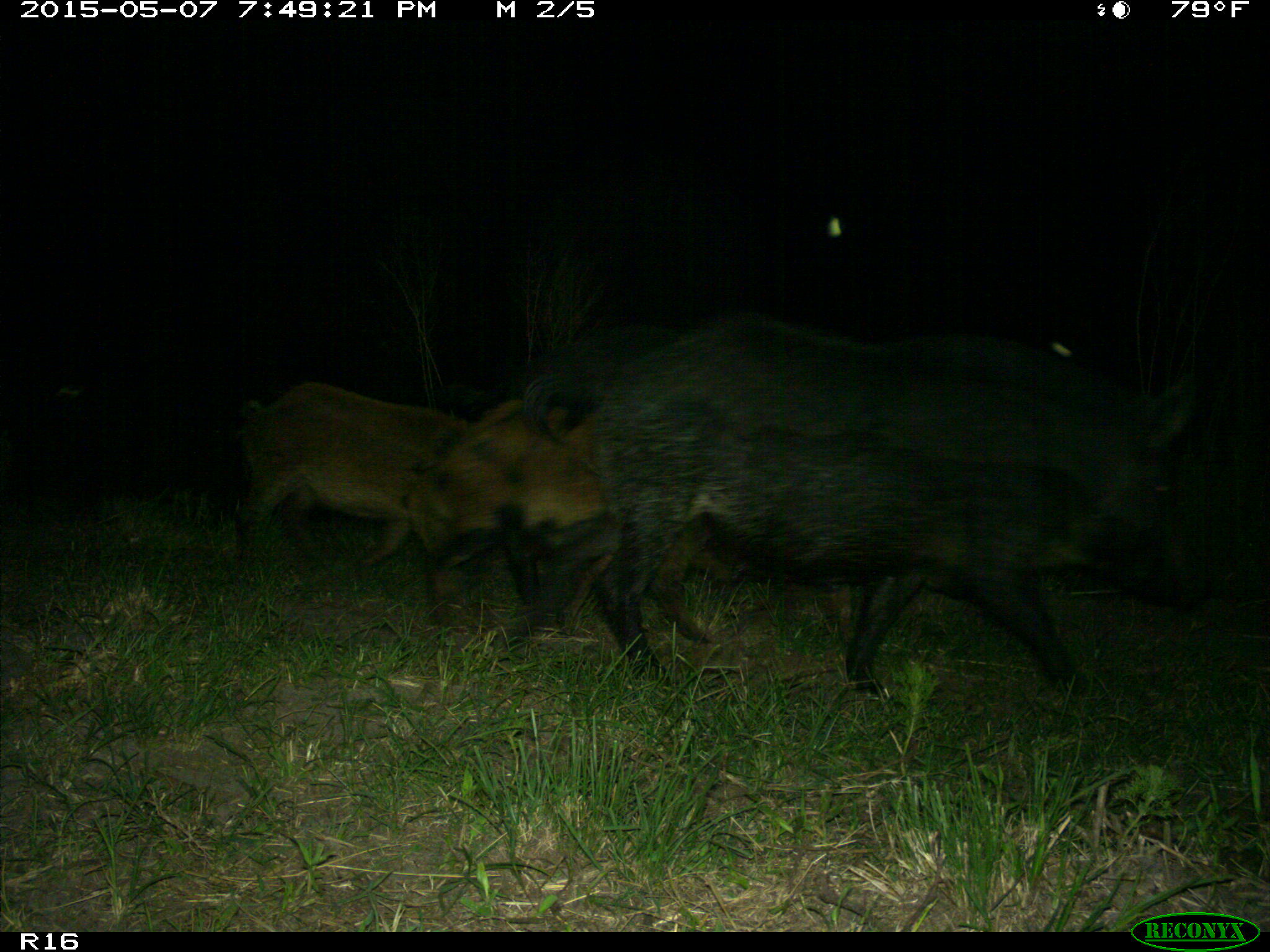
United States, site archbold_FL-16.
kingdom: Animalia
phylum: Chordata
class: Mammalia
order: Artiodactyla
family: Suidae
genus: Sus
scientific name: Sus scrofa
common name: wild boar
Sus scrofa (wild boar).